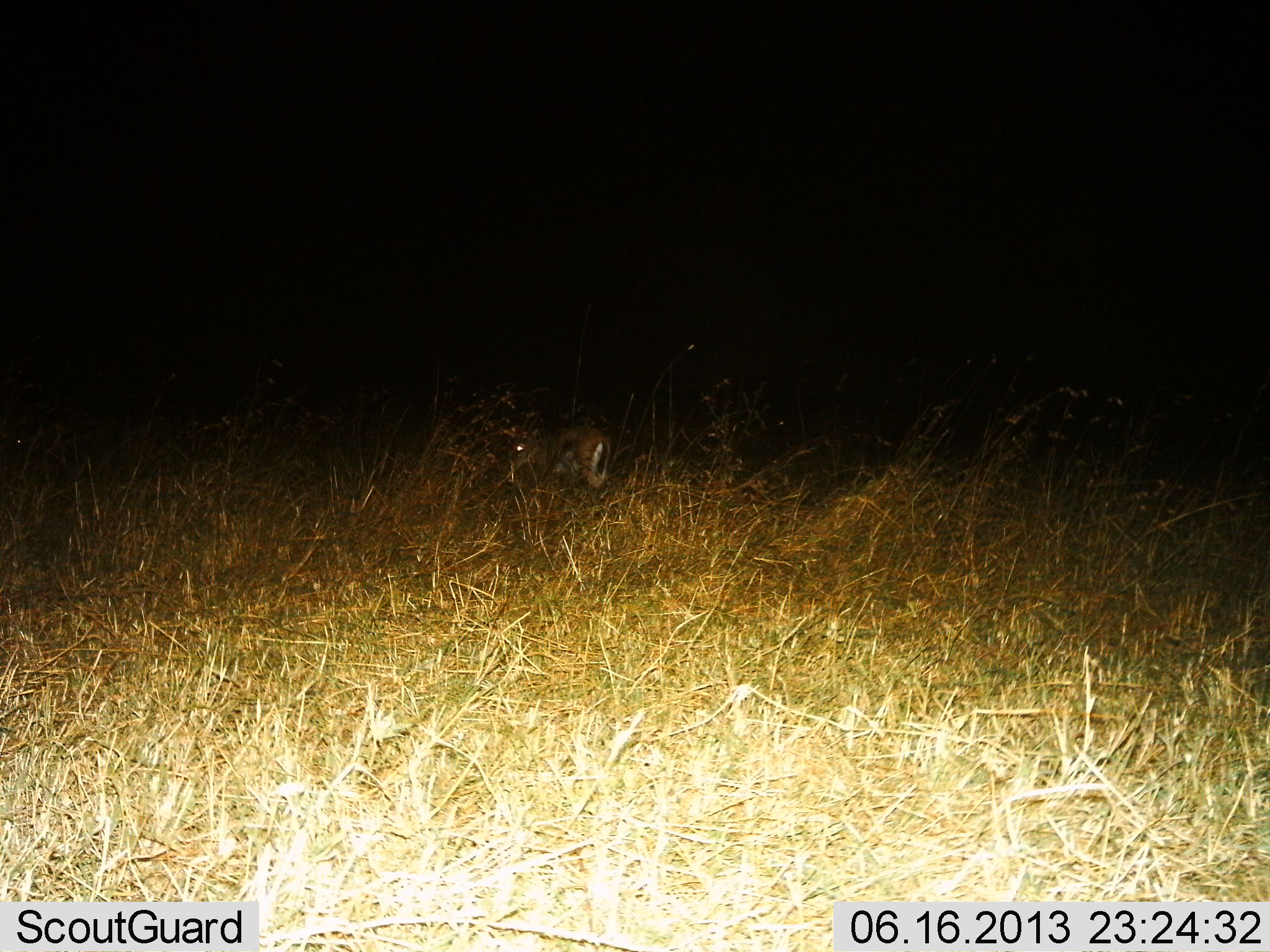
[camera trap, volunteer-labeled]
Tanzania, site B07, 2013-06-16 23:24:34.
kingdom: Animalia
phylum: Chordata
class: Mammalia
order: Artiodactyla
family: Bovidae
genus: Eudorcas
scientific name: Eudorcas thomsonii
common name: thomson's gazelle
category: gazellethomsons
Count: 1.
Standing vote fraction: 60%.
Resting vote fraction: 10%.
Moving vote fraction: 10%.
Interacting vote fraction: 0%.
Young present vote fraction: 0%.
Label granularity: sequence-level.